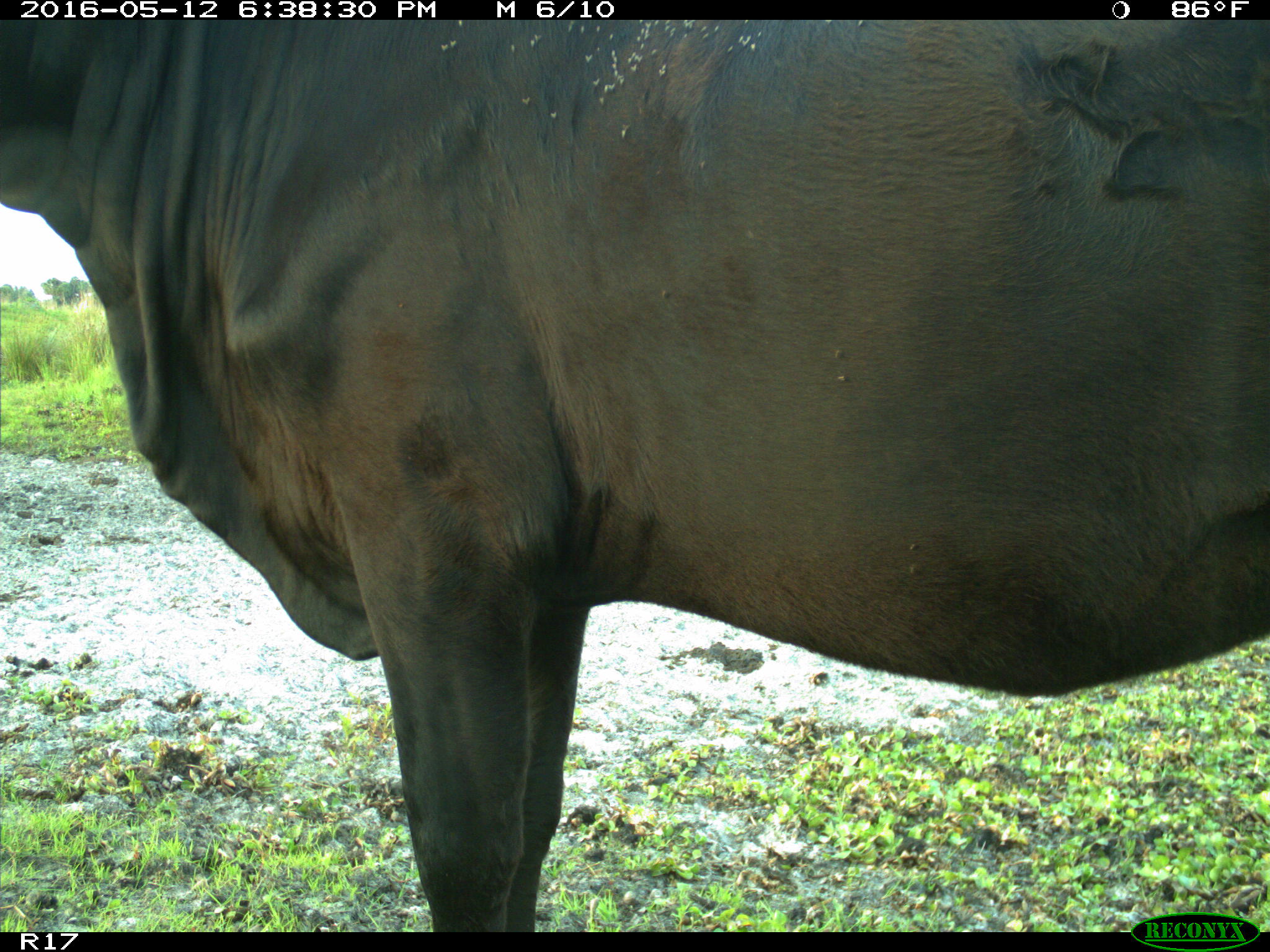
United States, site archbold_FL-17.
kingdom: Animalia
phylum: Chordata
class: Mammalia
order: Artiodactyla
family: Bovidae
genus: Bos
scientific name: Bos taurus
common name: domestic cow